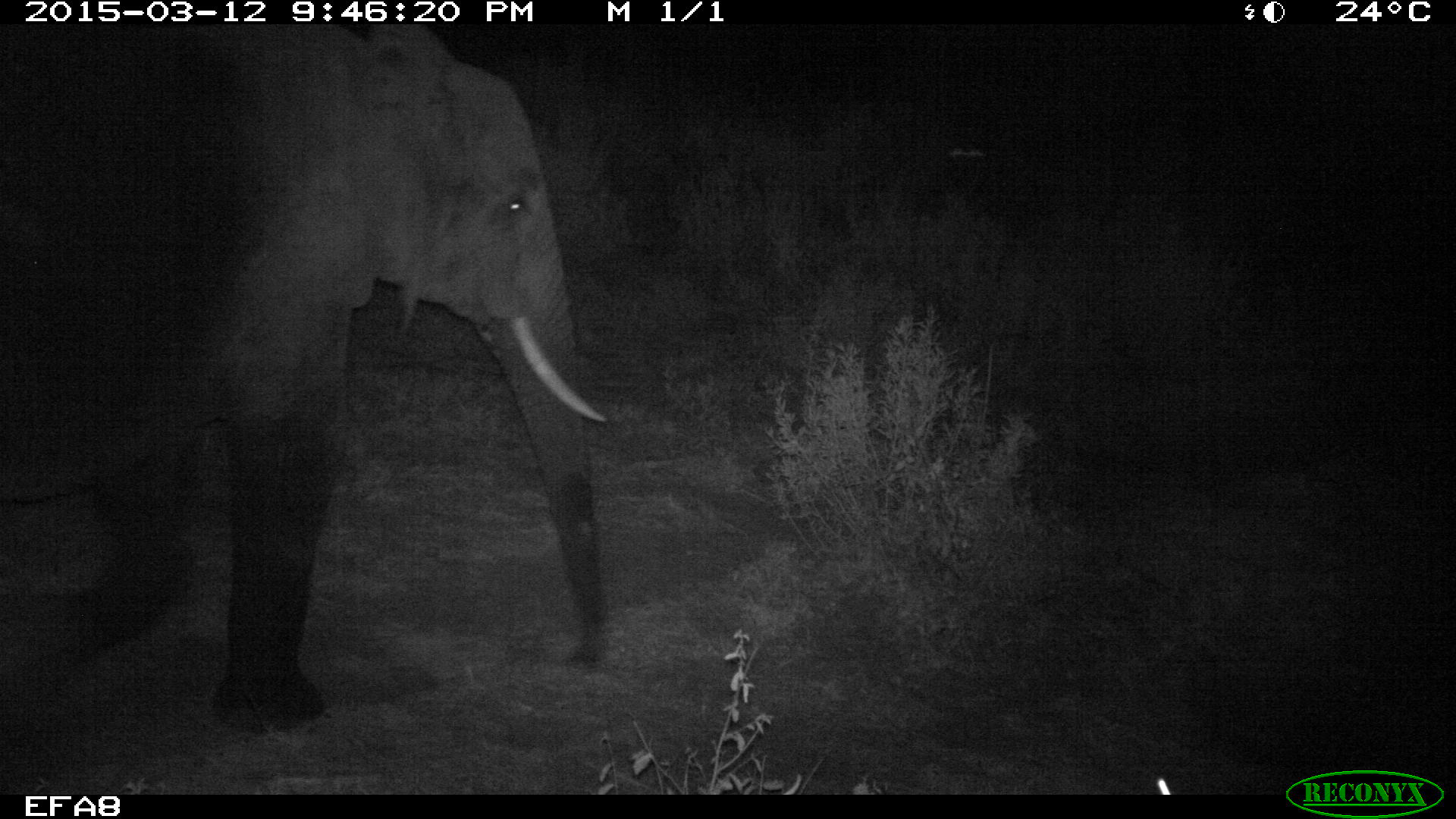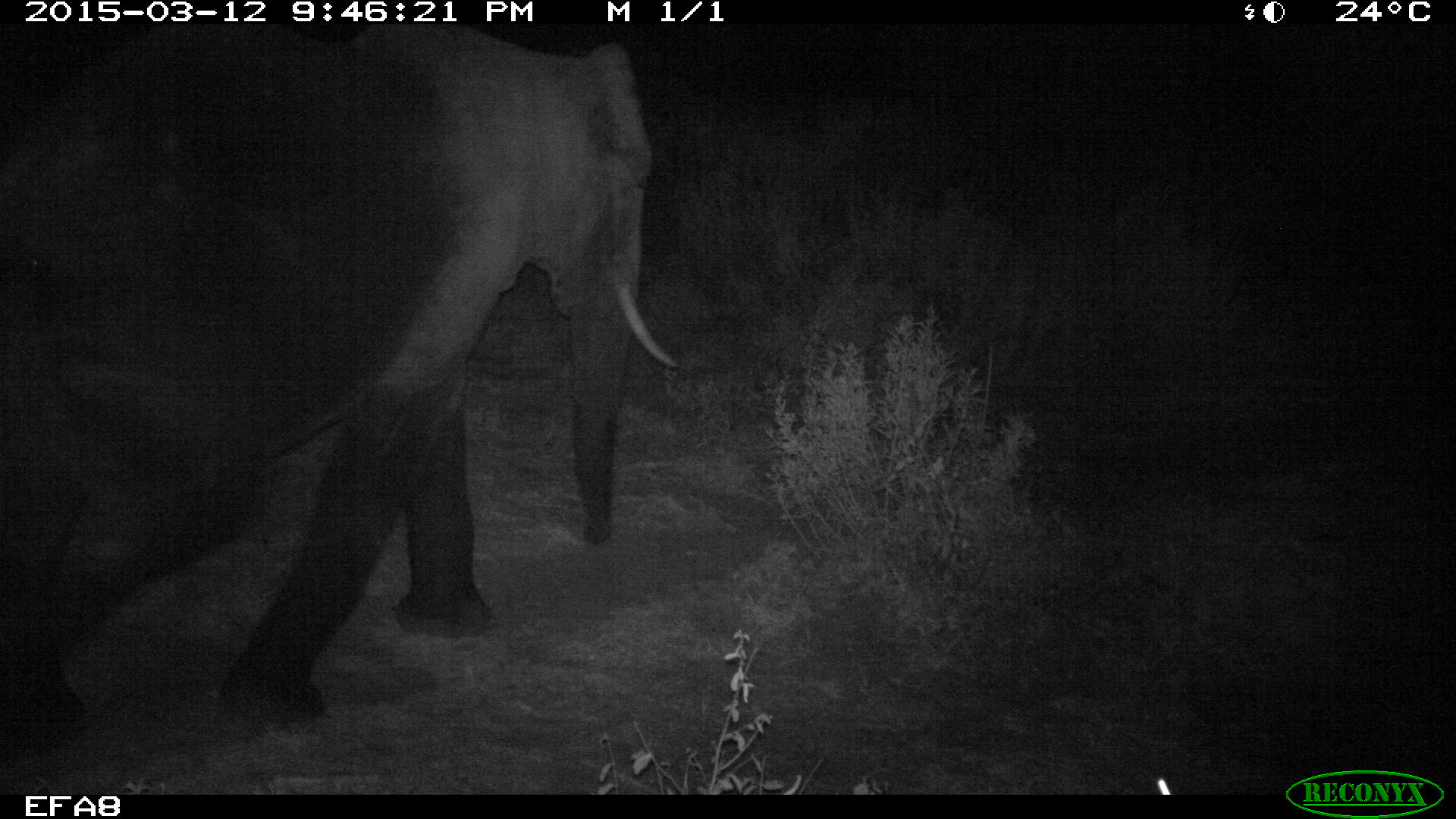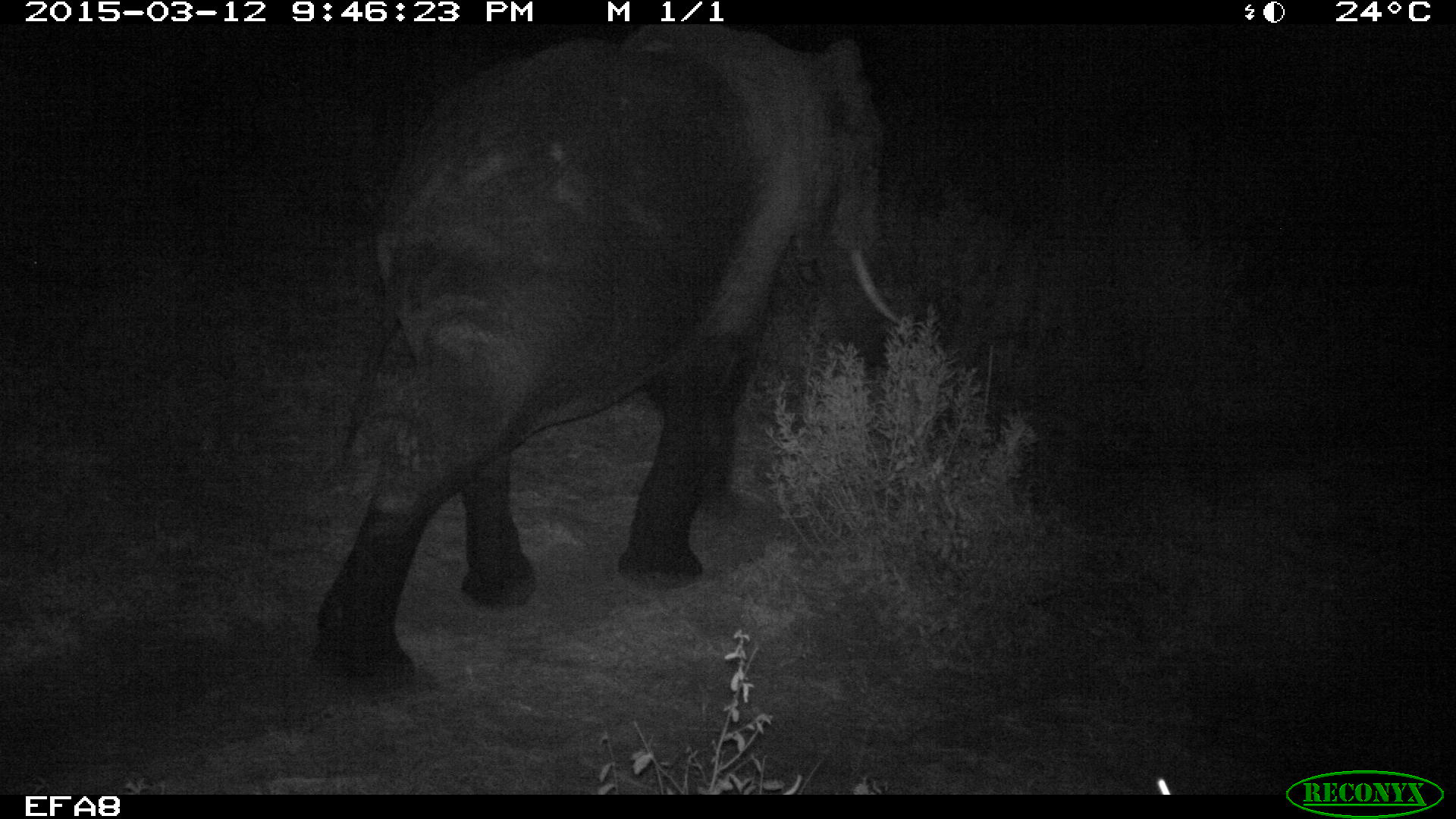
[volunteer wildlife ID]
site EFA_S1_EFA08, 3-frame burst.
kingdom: Animalia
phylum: Chordata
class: Mammalia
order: Proboscidea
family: Elephantidae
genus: Loxodonta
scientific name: Loxodonta africana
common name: african bush elephant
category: elephant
Elephant (african bush elephant) (Loxodonta africana), count 1. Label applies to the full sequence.